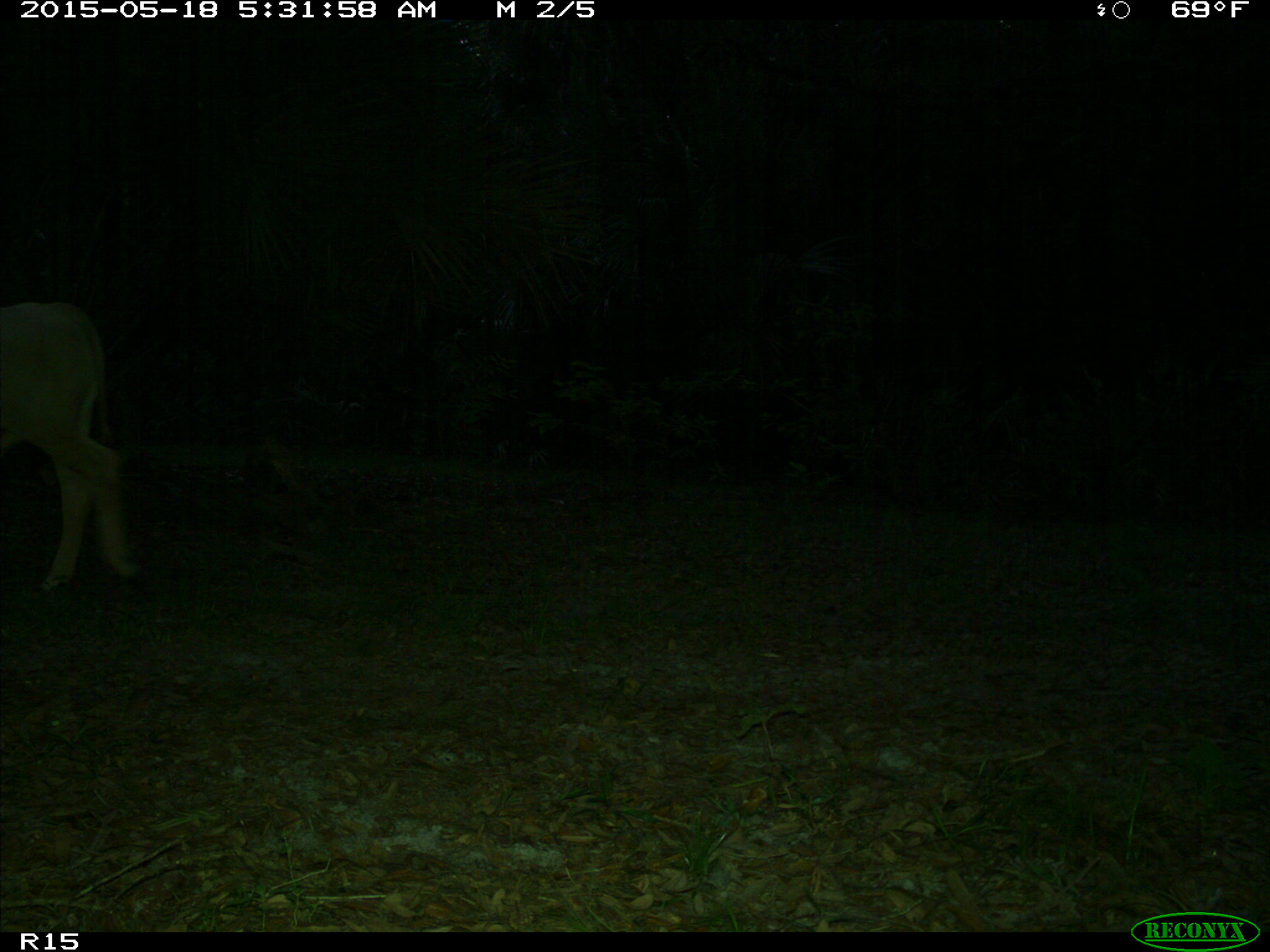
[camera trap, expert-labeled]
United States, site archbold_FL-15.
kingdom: Animalia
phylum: Chordata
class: Mammalia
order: Artiodactyla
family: Bovidae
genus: Bos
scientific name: Bos taurus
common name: domestic cow